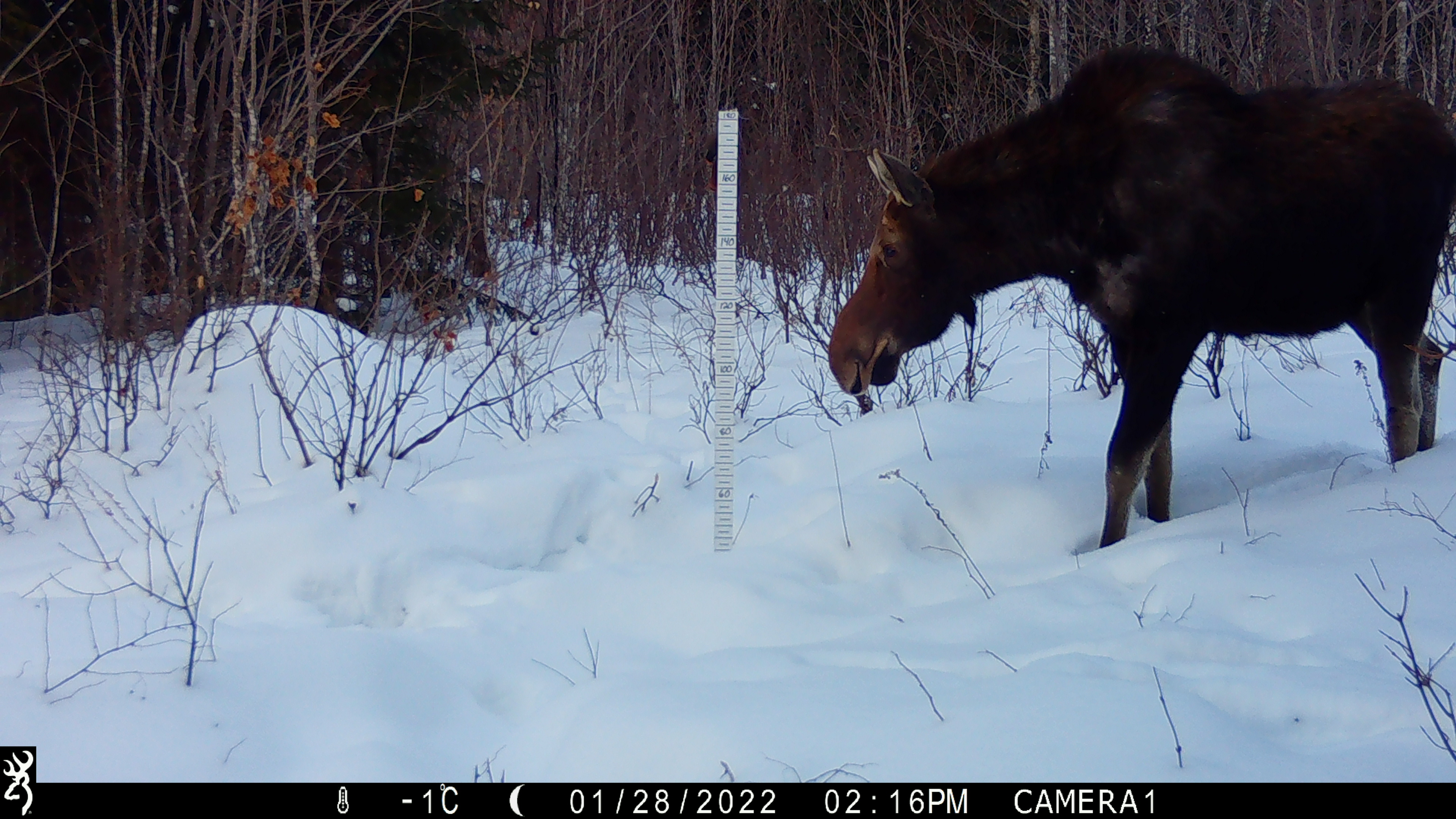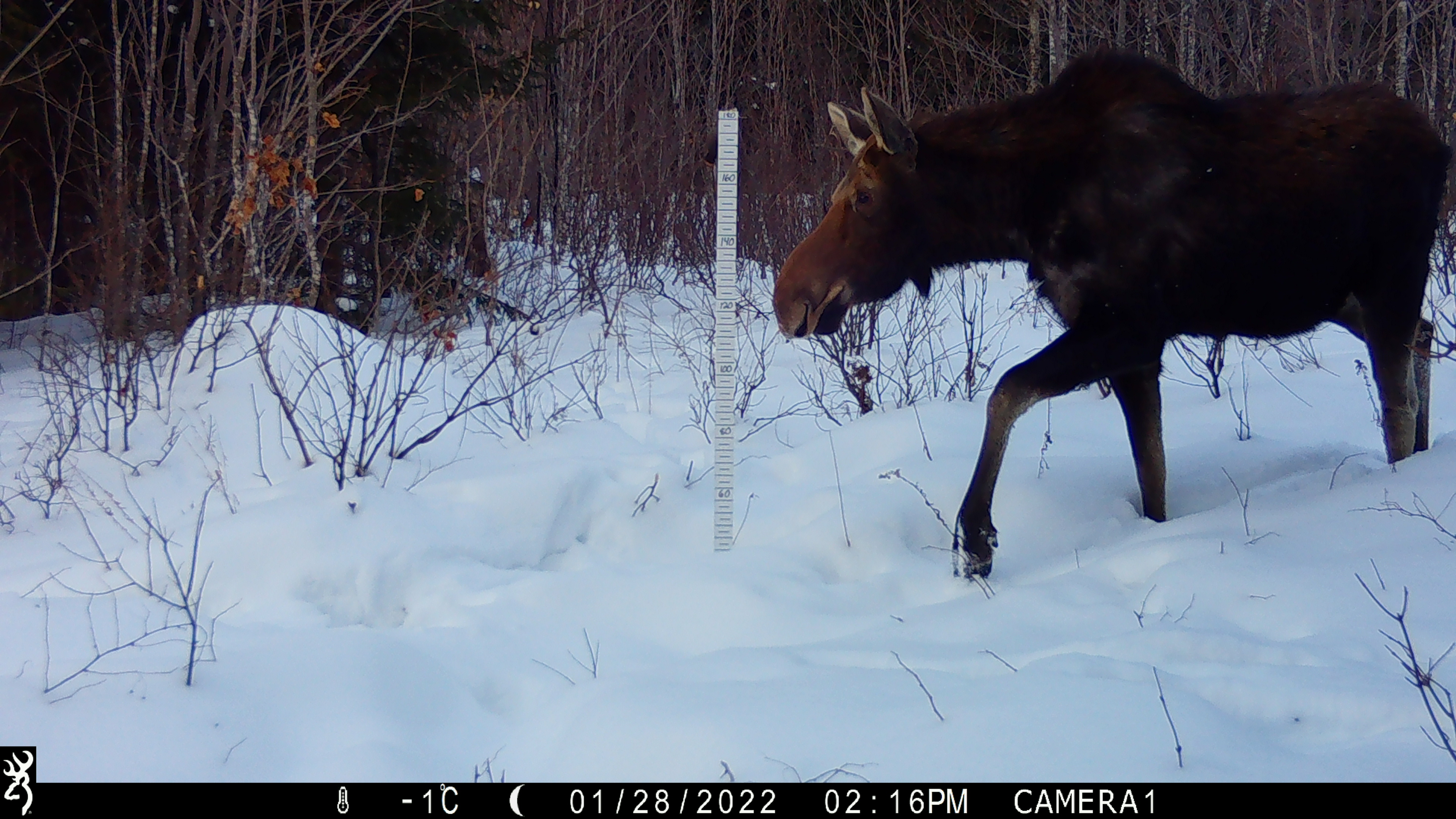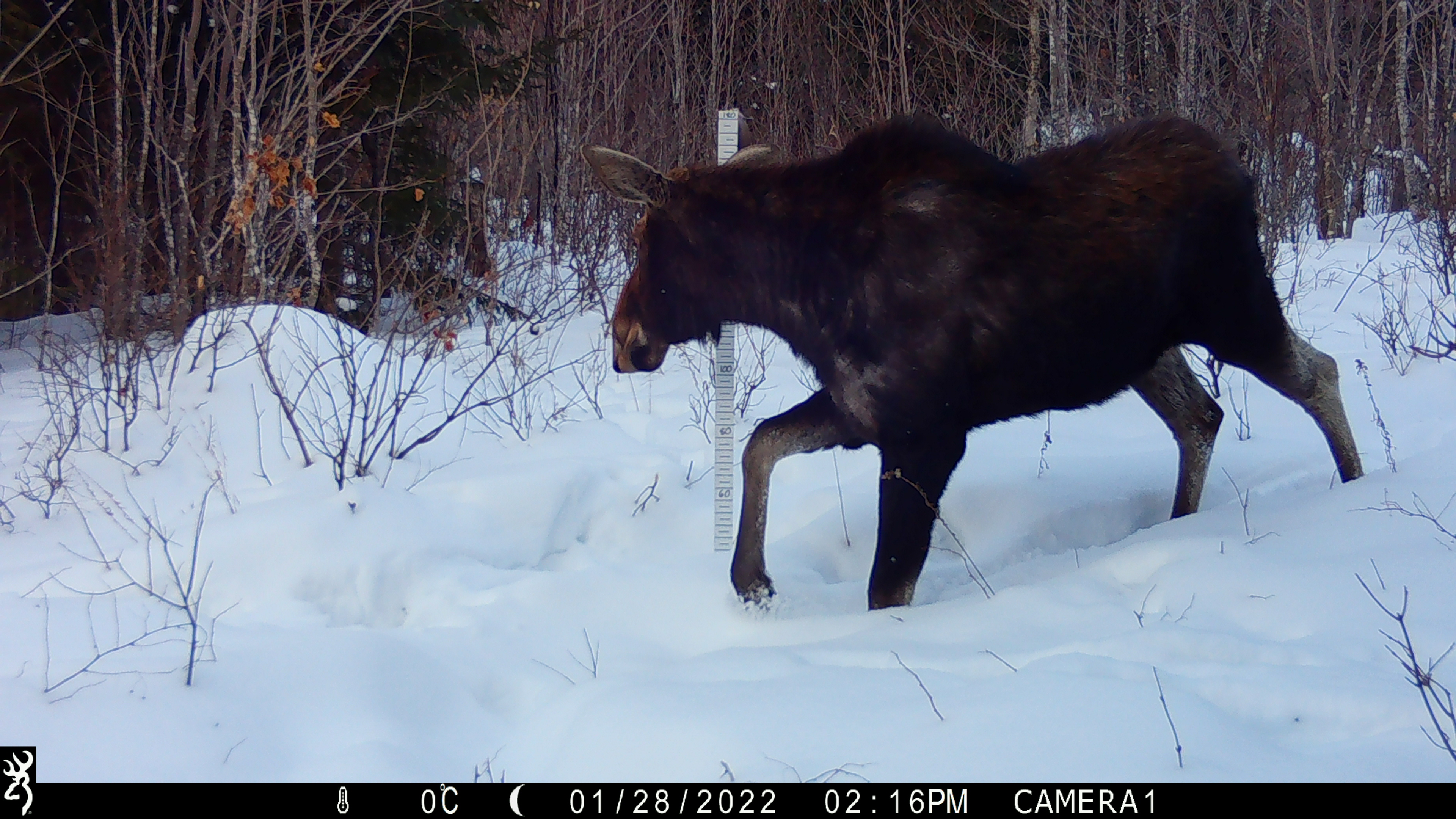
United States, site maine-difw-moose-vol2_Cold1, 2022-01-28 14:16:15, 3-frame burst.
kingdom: Animalia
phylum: Chordata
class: Mammalia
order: Artiodactyla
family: Cervidae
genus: Alces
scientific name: Alces alces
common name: moose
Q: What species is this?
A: Moose (Alces alces).